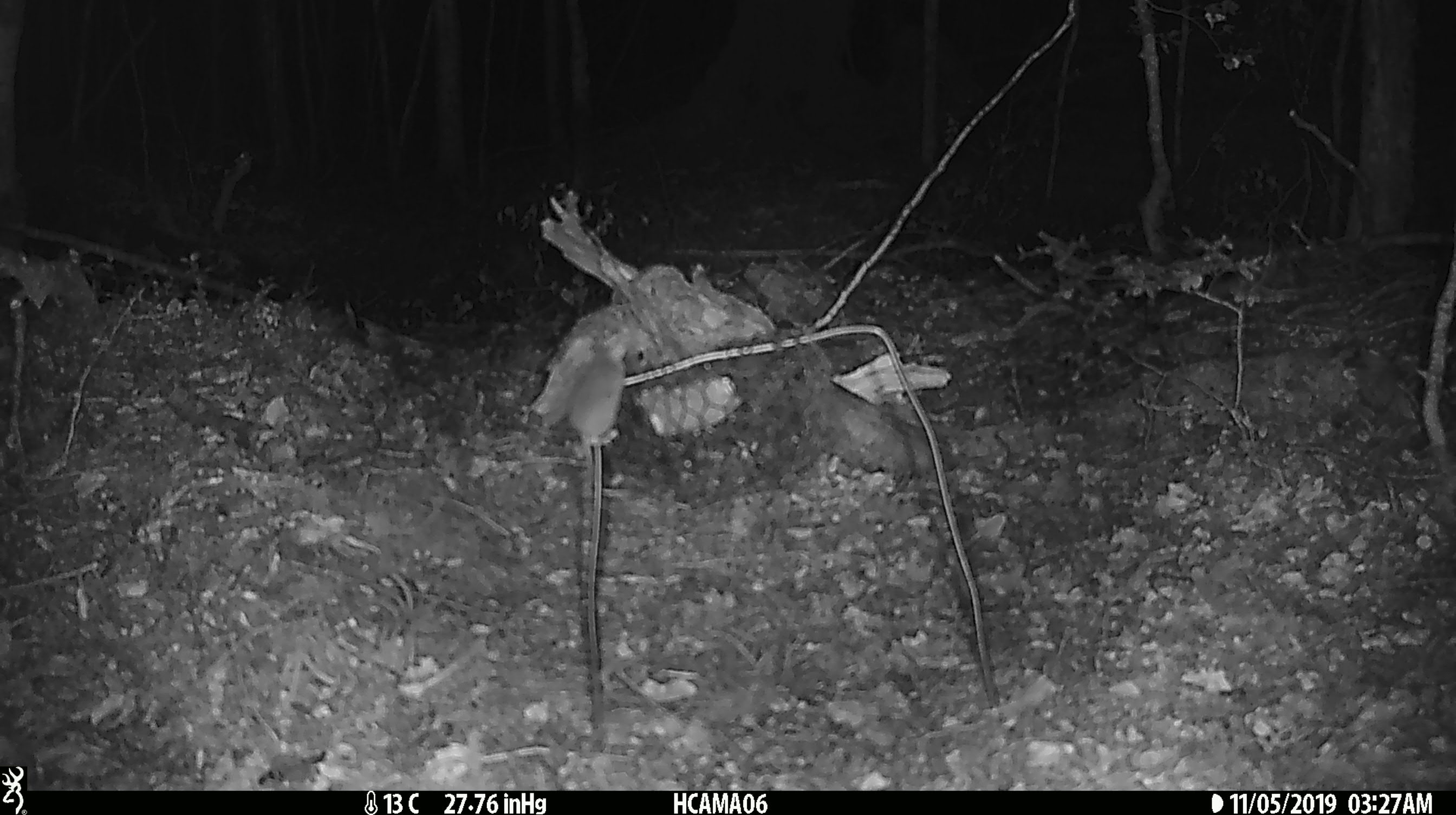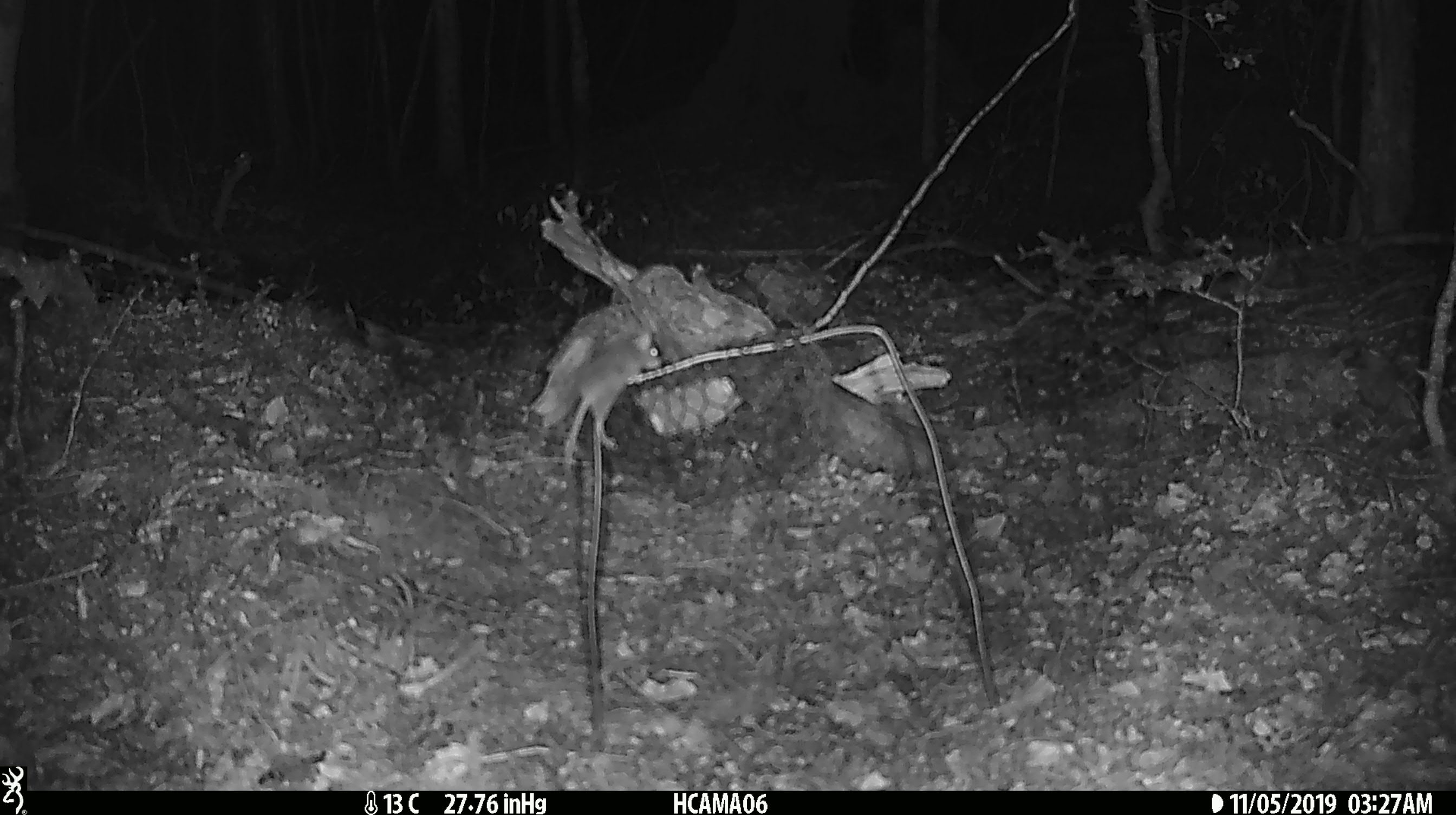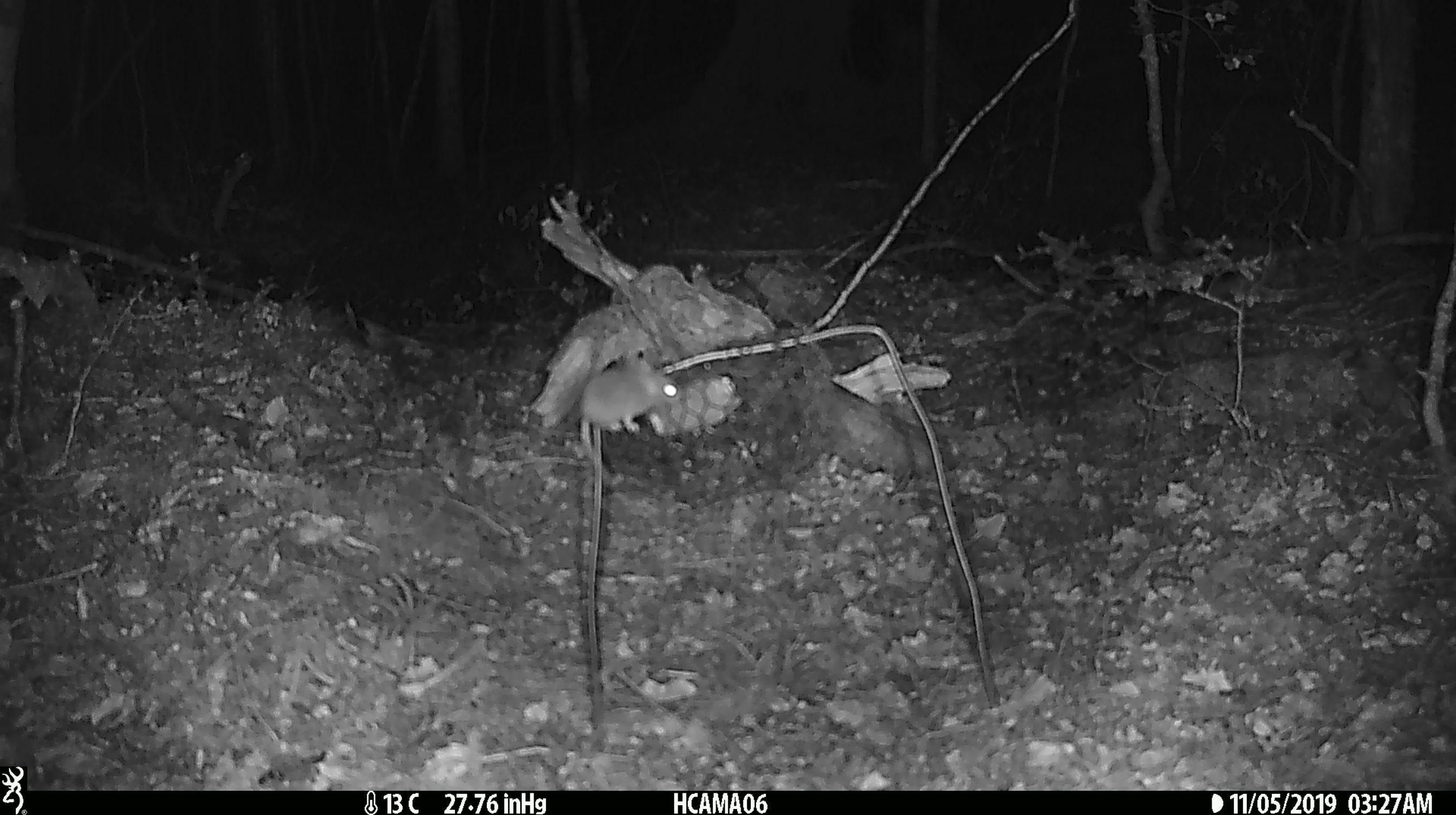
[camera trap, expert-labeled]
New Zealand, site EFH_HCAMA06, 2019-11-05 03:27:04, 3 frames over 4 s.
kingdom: Animalia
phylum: Chordata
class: Mammalia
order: Rodentia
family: Muridae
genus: Mus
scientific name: Mus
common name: mouse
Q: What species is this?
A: Mouse (Mus).